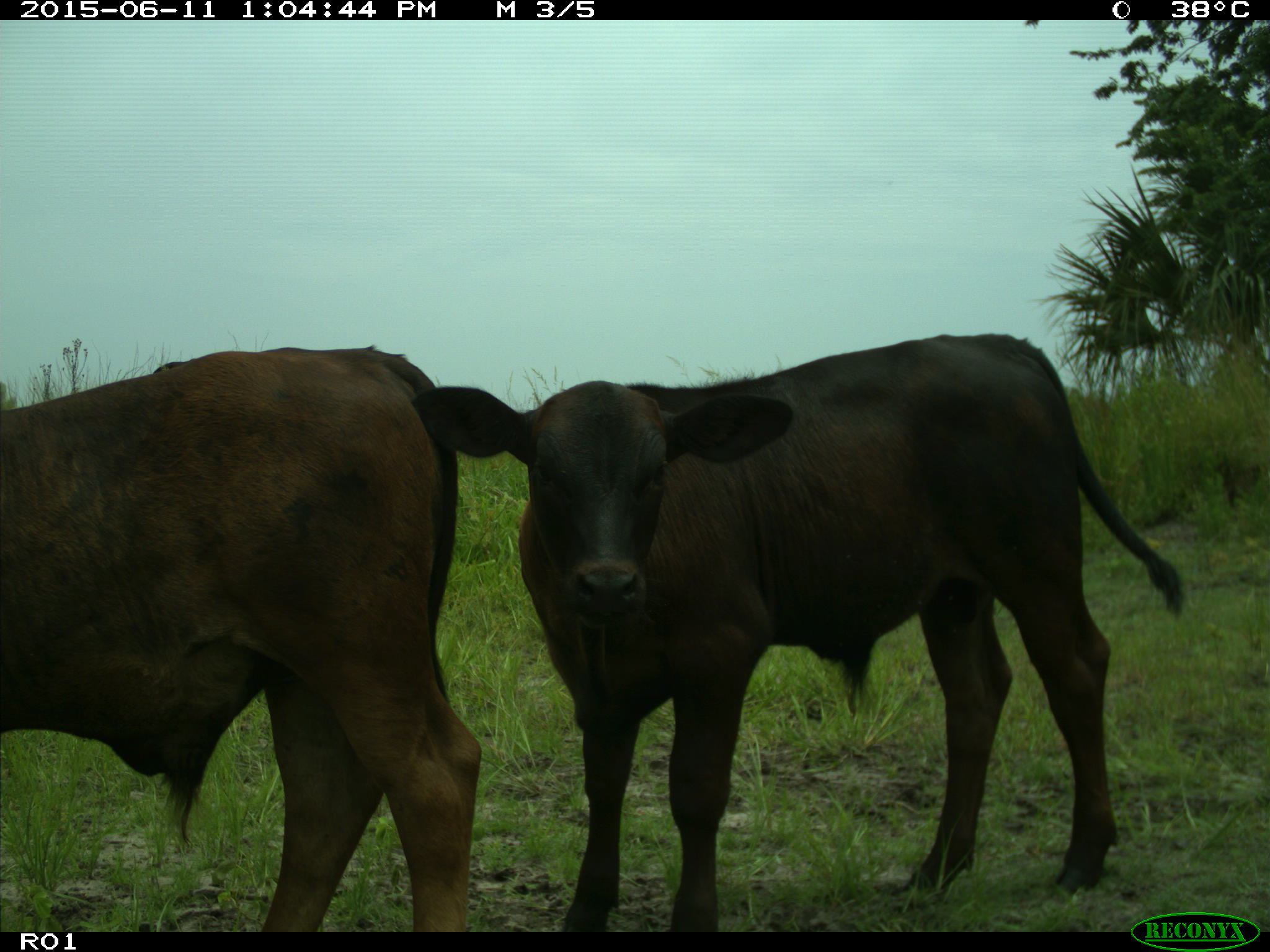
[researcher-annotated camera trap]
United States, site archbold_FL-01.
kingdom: Animalia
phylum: Chordata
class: Mammalia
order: Artiodactyla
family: Bovidae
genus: Bos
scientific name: Bos taurus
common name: domestic cow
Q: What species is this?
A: Bos taurus (domestic cow).